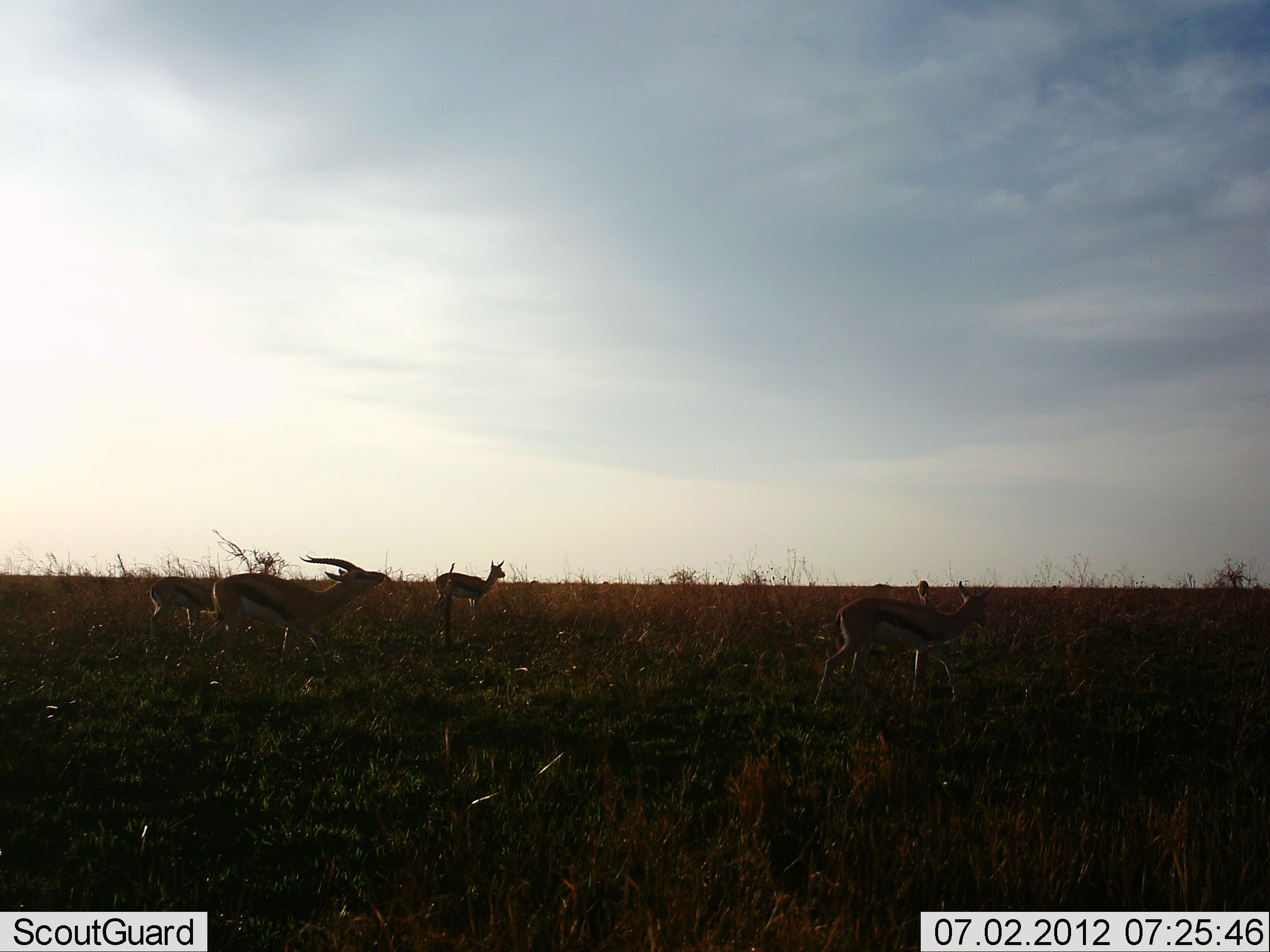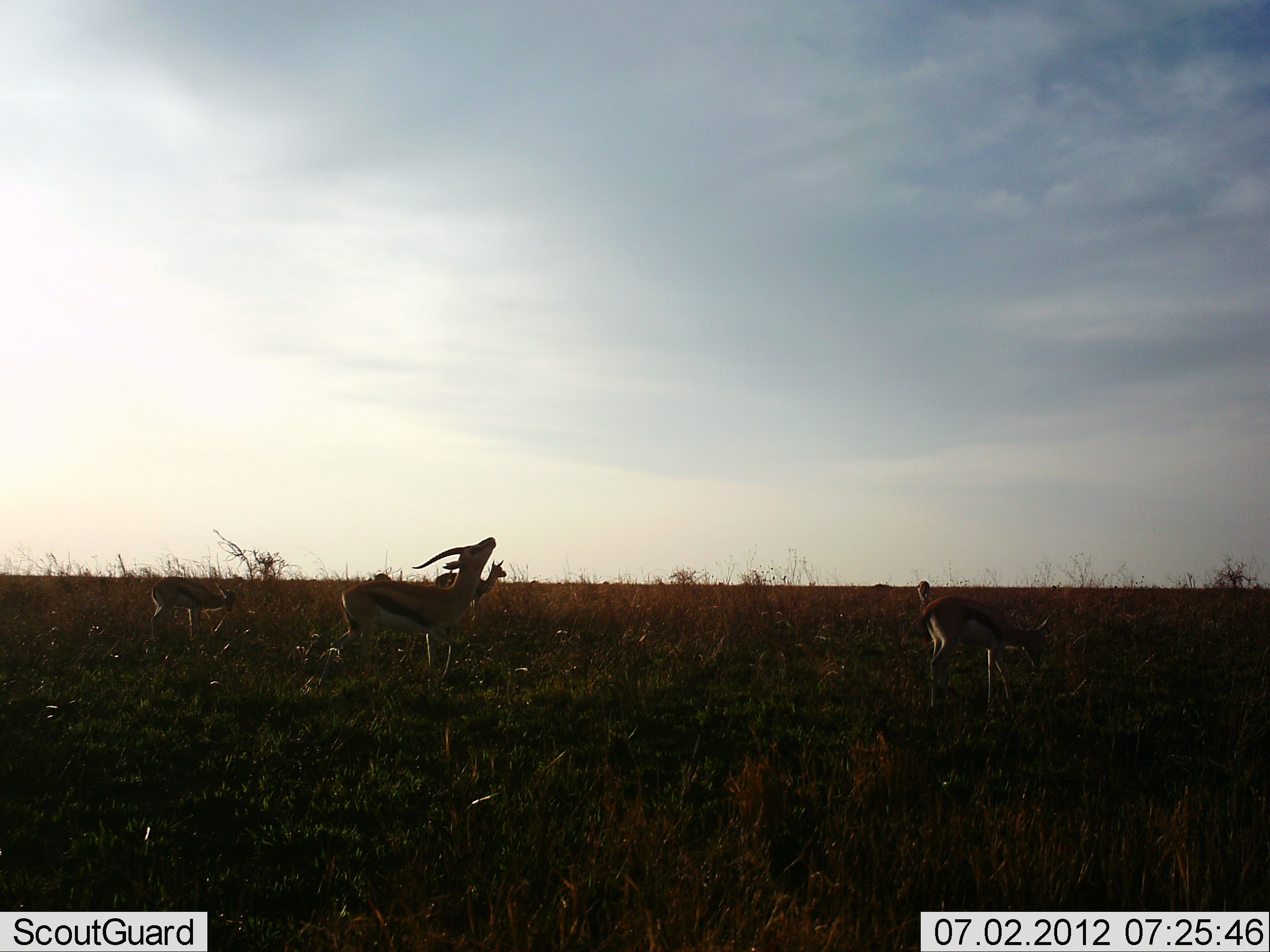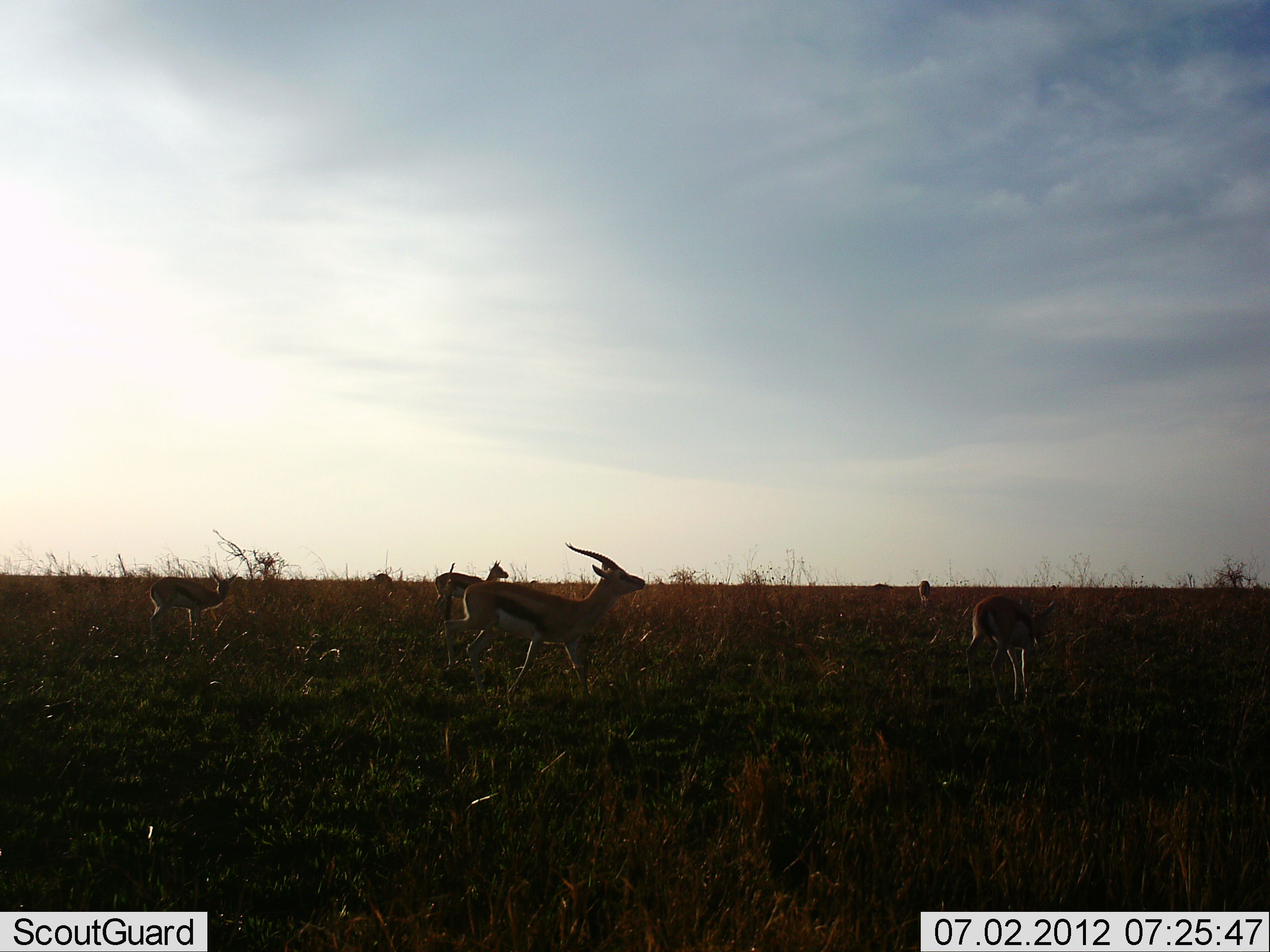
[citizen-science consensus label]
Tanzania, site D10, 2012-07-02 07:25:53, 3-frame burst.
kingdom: Animalia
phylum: Chordata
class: Mammalia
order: Artiodactyla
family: Bovidae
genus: Eudorcas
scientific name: Eudorcas thomsonii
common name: thomson's gazelle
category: gazellethomsons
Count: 5.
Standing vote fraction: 60%.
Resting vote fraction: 0%.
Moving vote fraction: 70%.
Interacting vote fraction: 10%.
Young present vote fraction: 0%.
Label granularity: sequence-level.